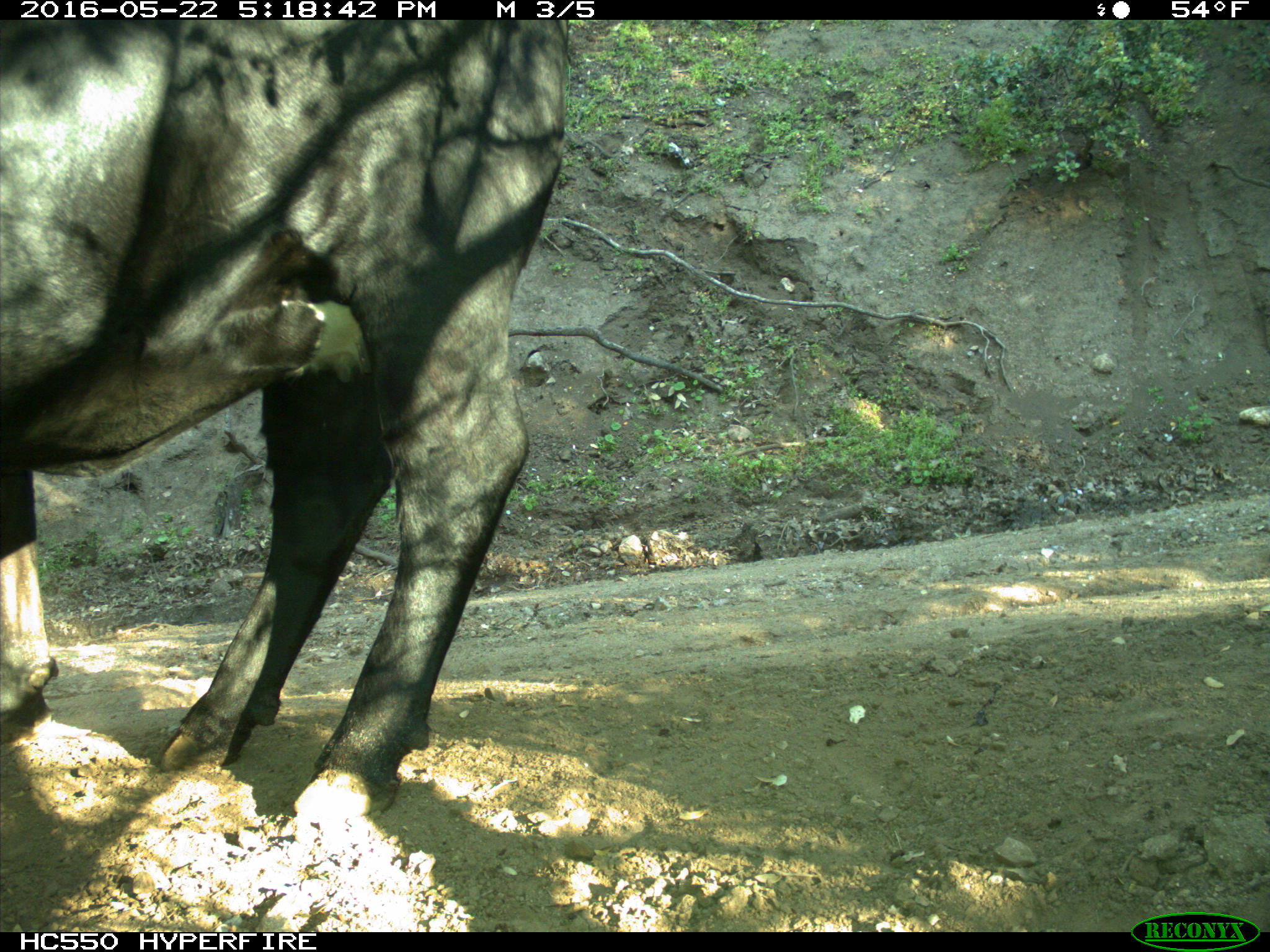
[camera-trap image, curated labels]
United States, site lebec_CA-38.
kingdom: Animalia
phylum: Chordata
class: Mammalia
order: Artiodactyla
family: Bovidae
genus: Bos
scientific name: Bos taurus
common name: domestic cow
Bos taurus (domestic cow).